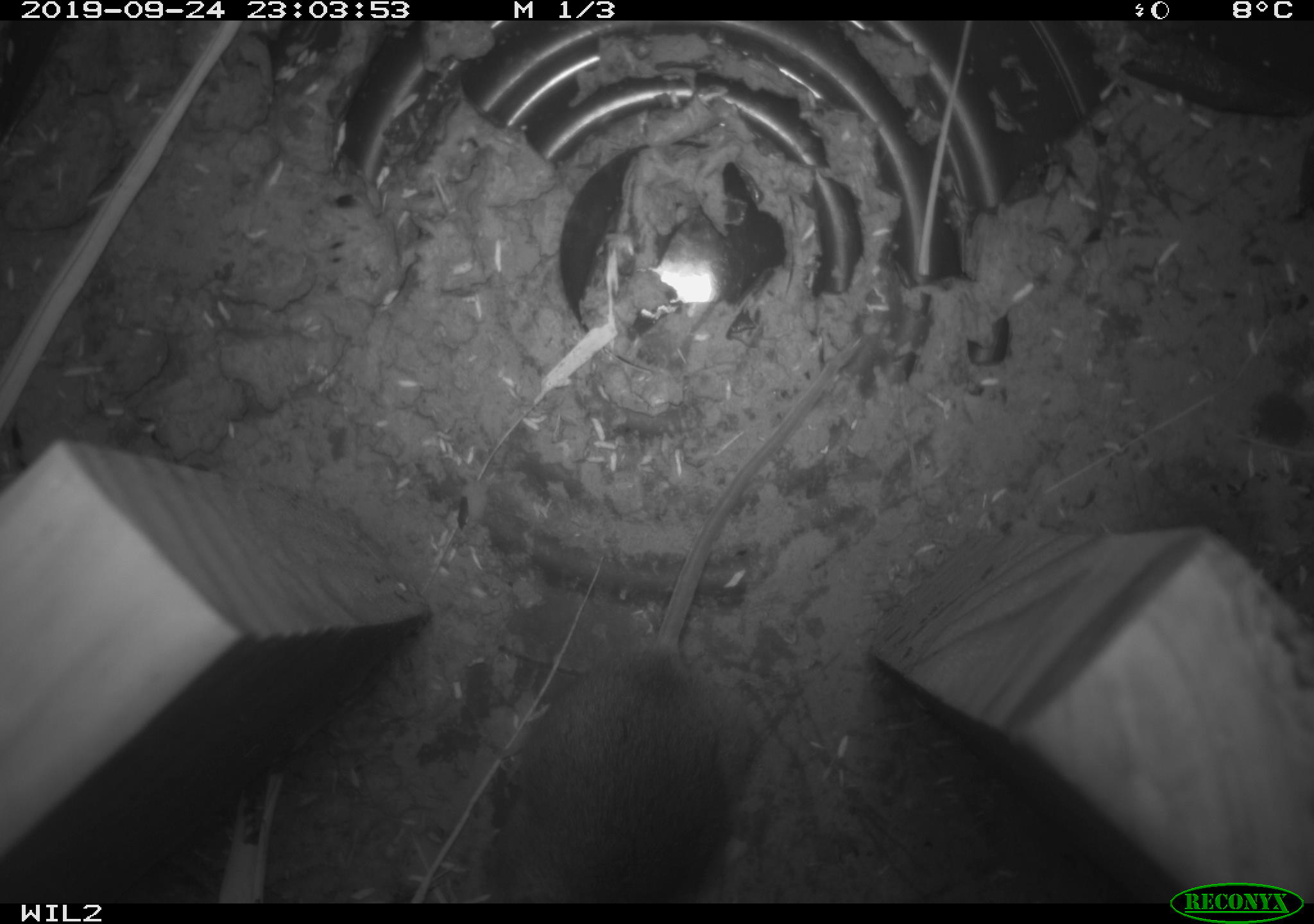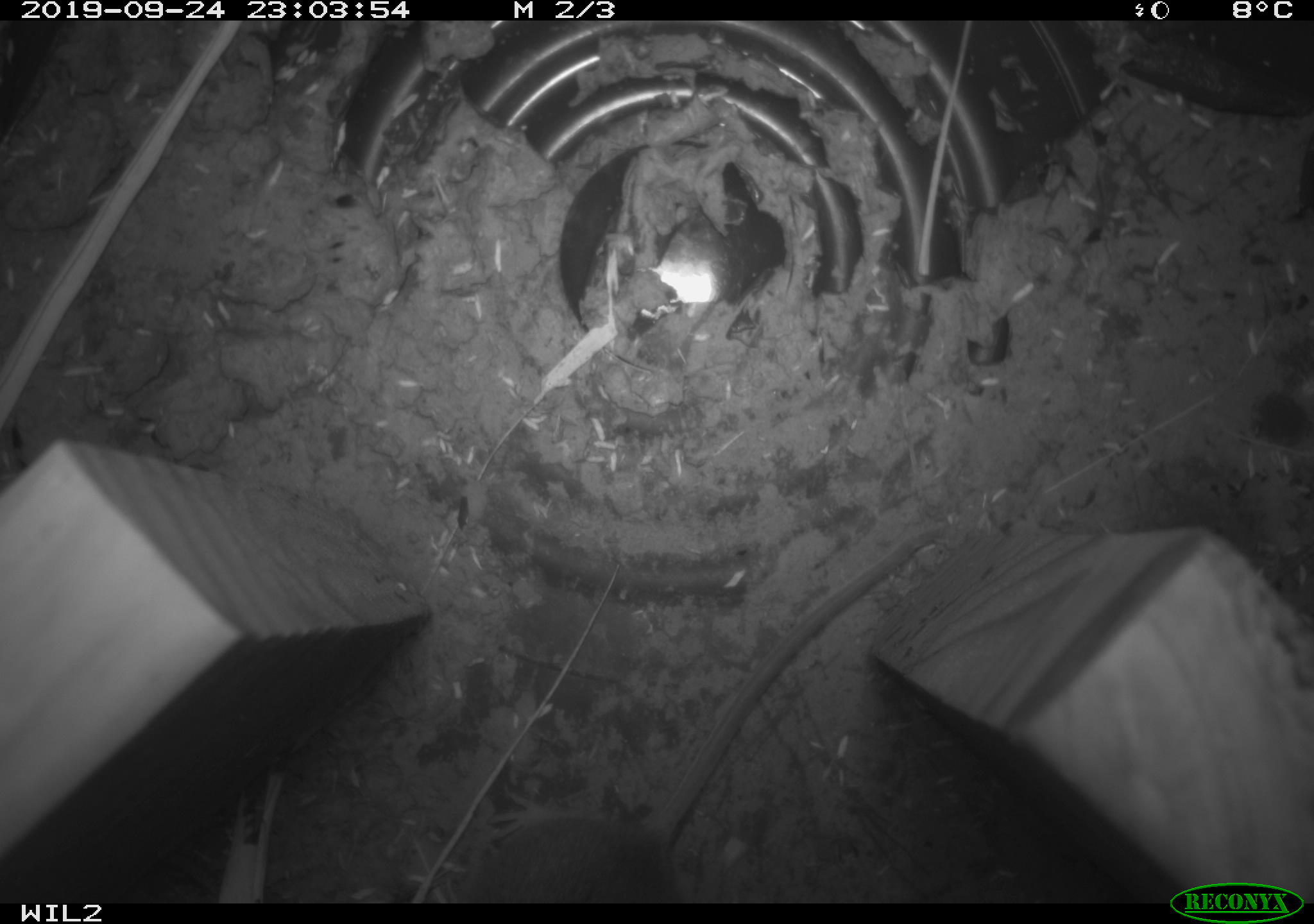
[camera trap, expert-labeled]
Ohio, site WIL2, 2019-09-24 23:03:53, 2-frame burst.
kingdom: Animalia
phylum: Chordata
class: Mammalia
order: Rodentia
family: Cricetidae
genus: Peromyscus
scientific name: Peromyscus leucopus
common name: white-footed mouse